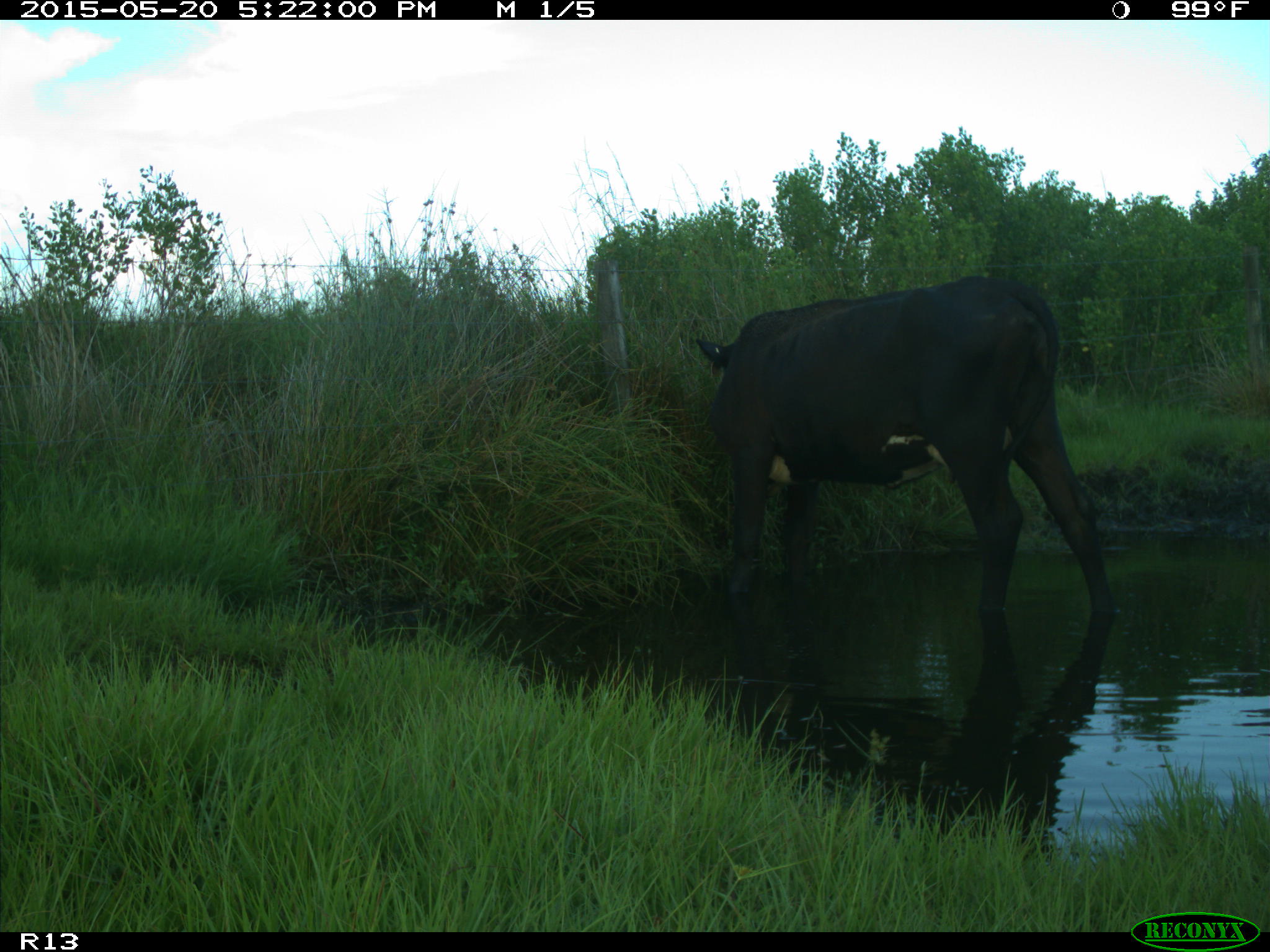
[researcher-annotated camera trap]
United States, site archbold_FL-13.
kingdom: Animalia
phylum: Chordata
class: Mammalia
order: Artiodactyla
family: Bovidae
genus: Bos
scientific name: Bos taurus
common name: domestic cow